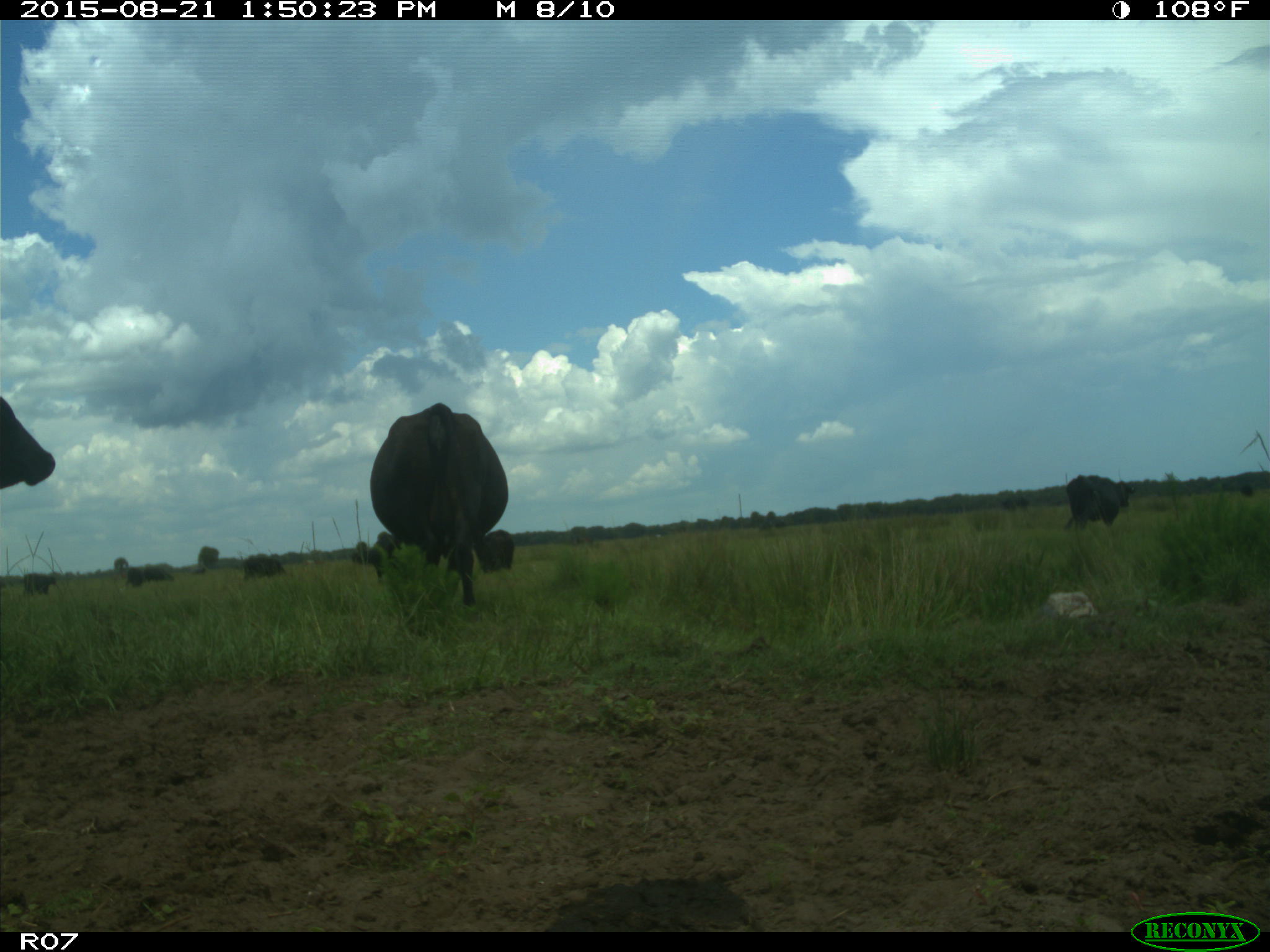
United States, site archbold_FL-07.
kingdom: Animalia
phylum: Chordata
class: Mammalia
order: Artiodactyla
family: Bovidae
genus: Bos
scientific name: Bos taurus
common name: domestic cow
Bos taurus (domestic cow).